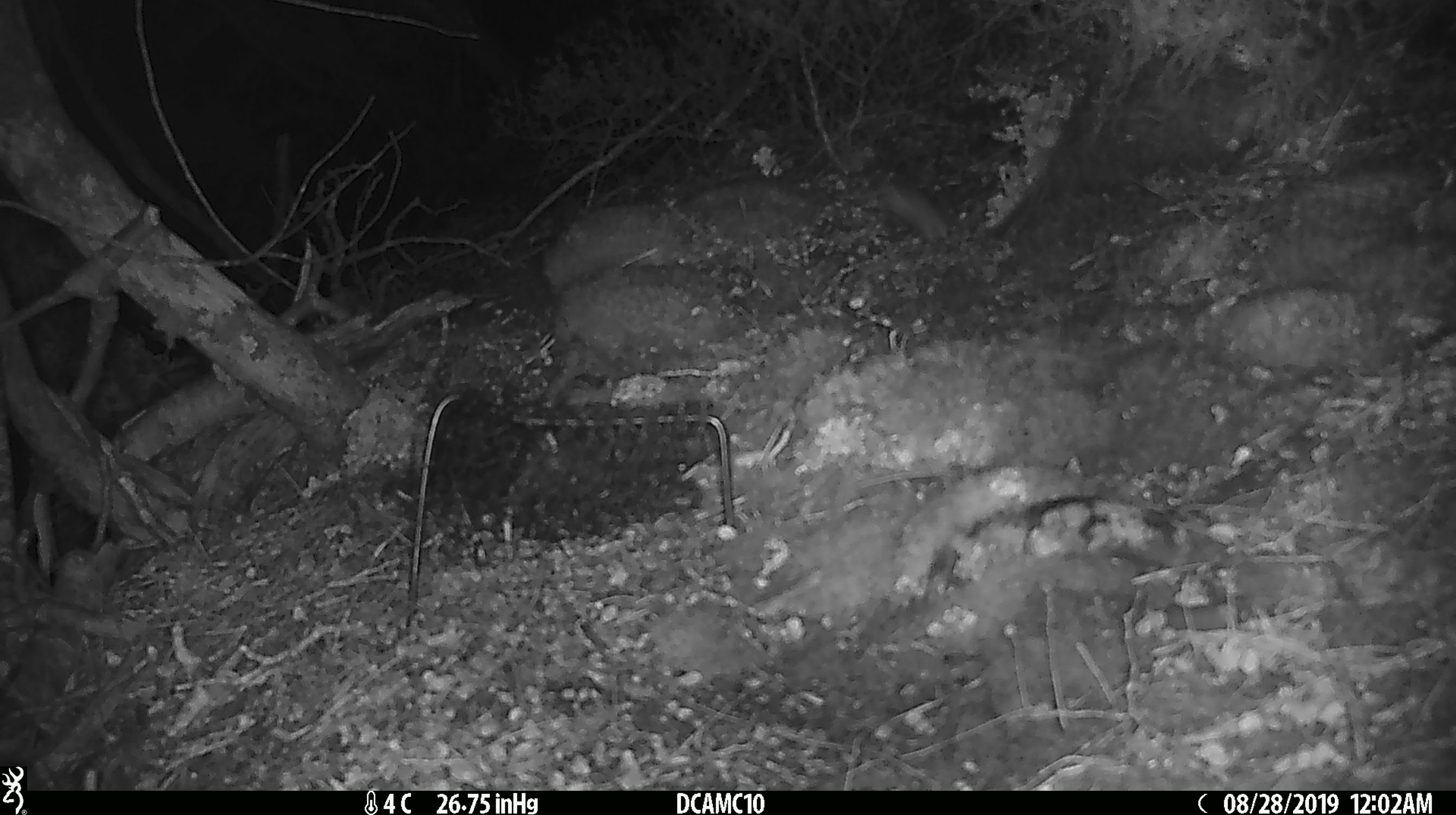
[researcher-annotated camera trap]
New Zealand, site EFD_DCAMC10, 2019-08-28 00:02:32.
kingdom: Animalia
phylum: Chordata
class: Mammalia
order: Rodentia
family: Muridae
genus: Mus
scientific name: Mus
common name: mouse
Mouse (Mus).